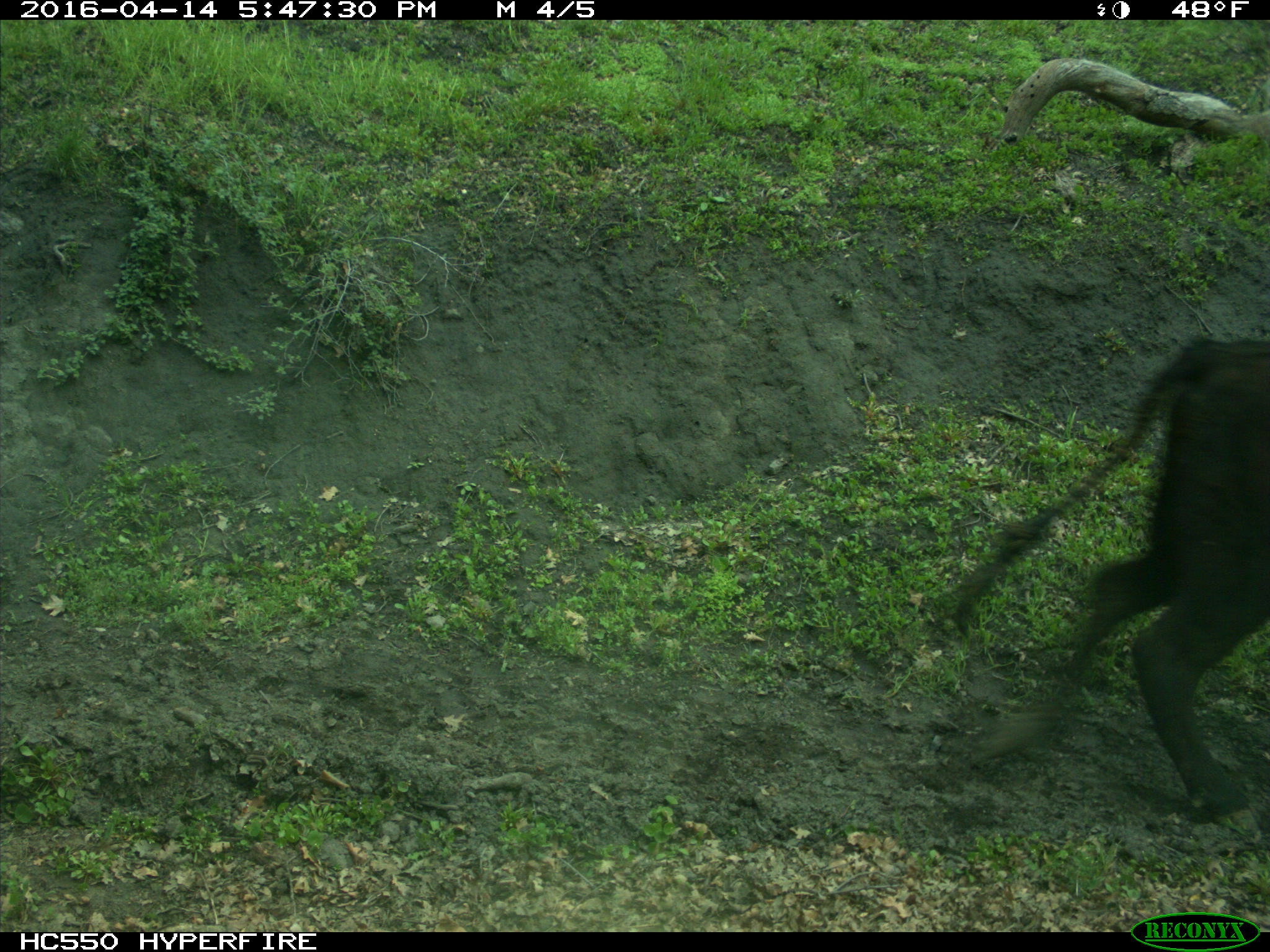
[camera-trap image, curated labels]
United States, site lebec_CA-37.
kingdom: Animalia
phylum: Chordata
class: Mammalia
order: Artiodactyla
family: Bovidae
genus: Bos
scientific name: Bos taurus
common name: domestic cow